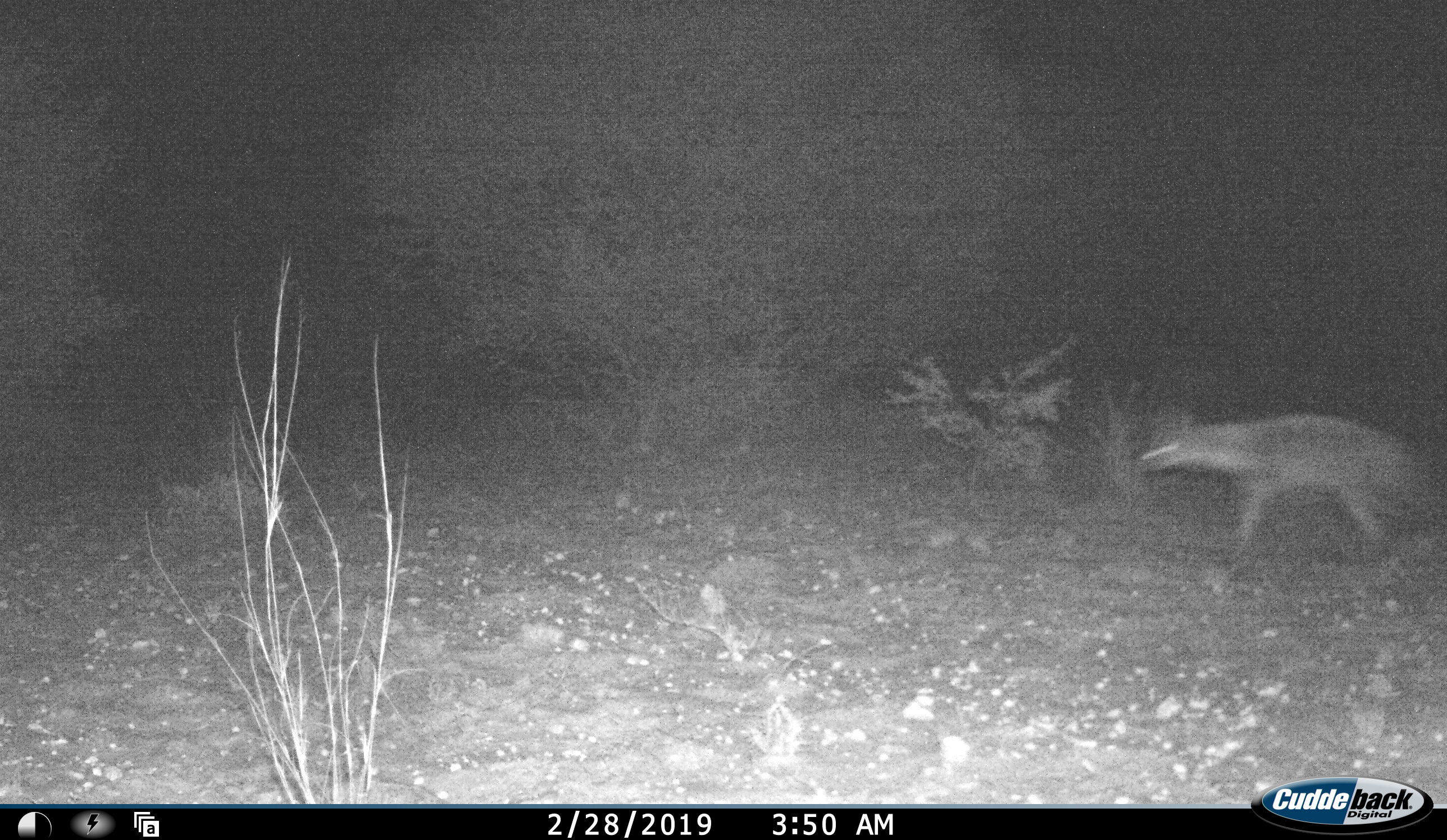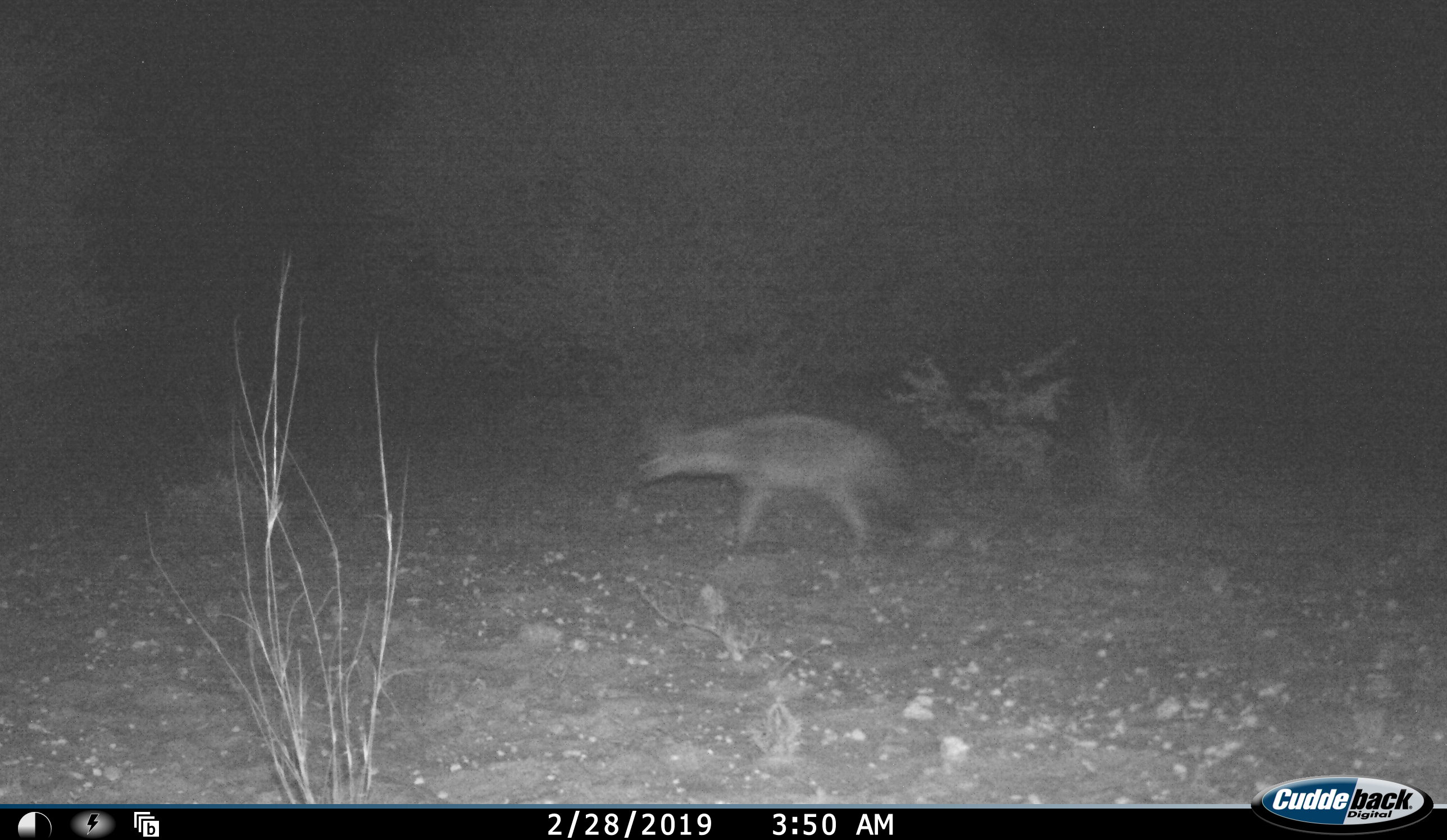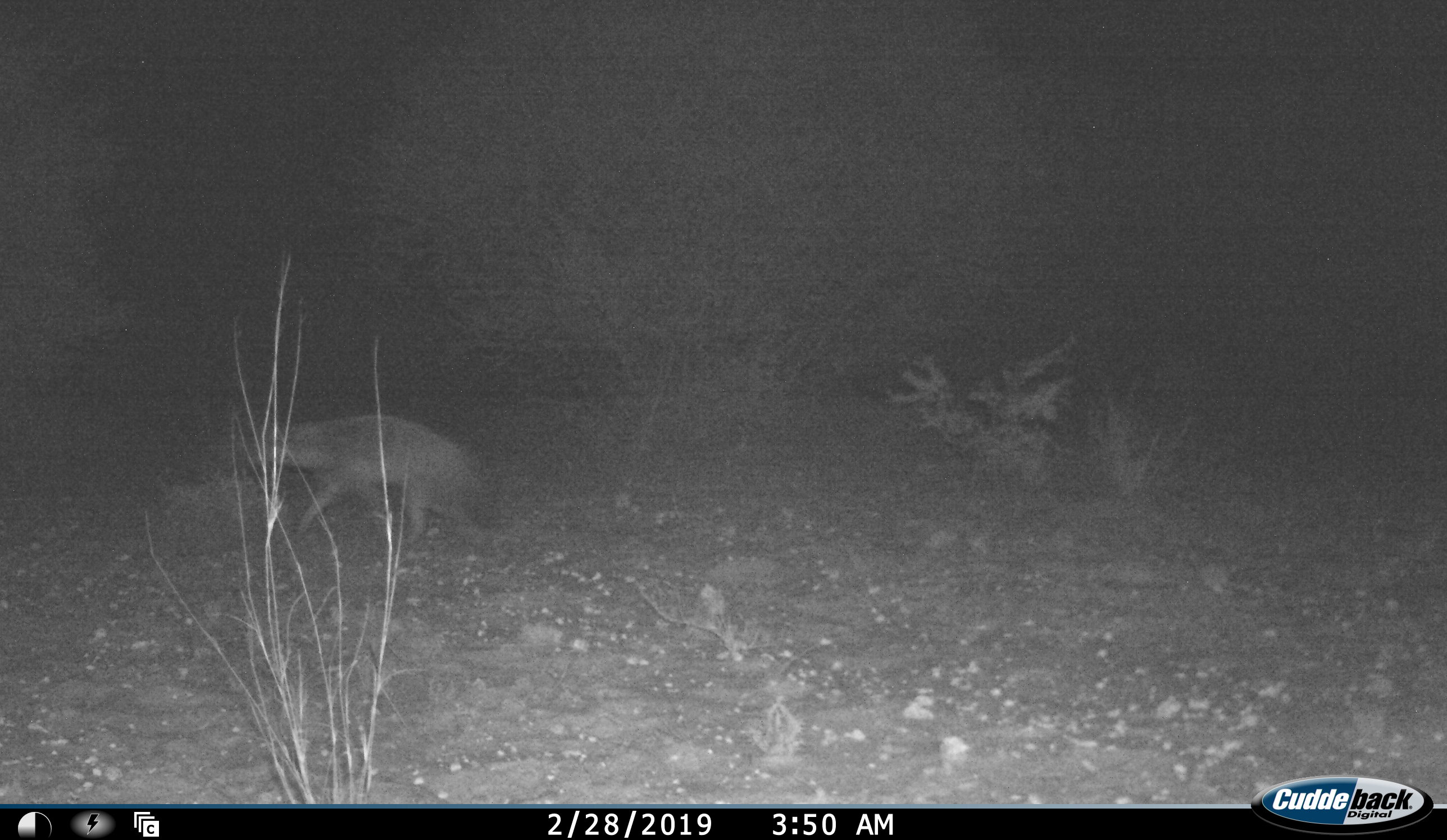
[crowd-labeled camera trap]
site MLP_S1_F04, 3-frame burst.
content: unidentified animal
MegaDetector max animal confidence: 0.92